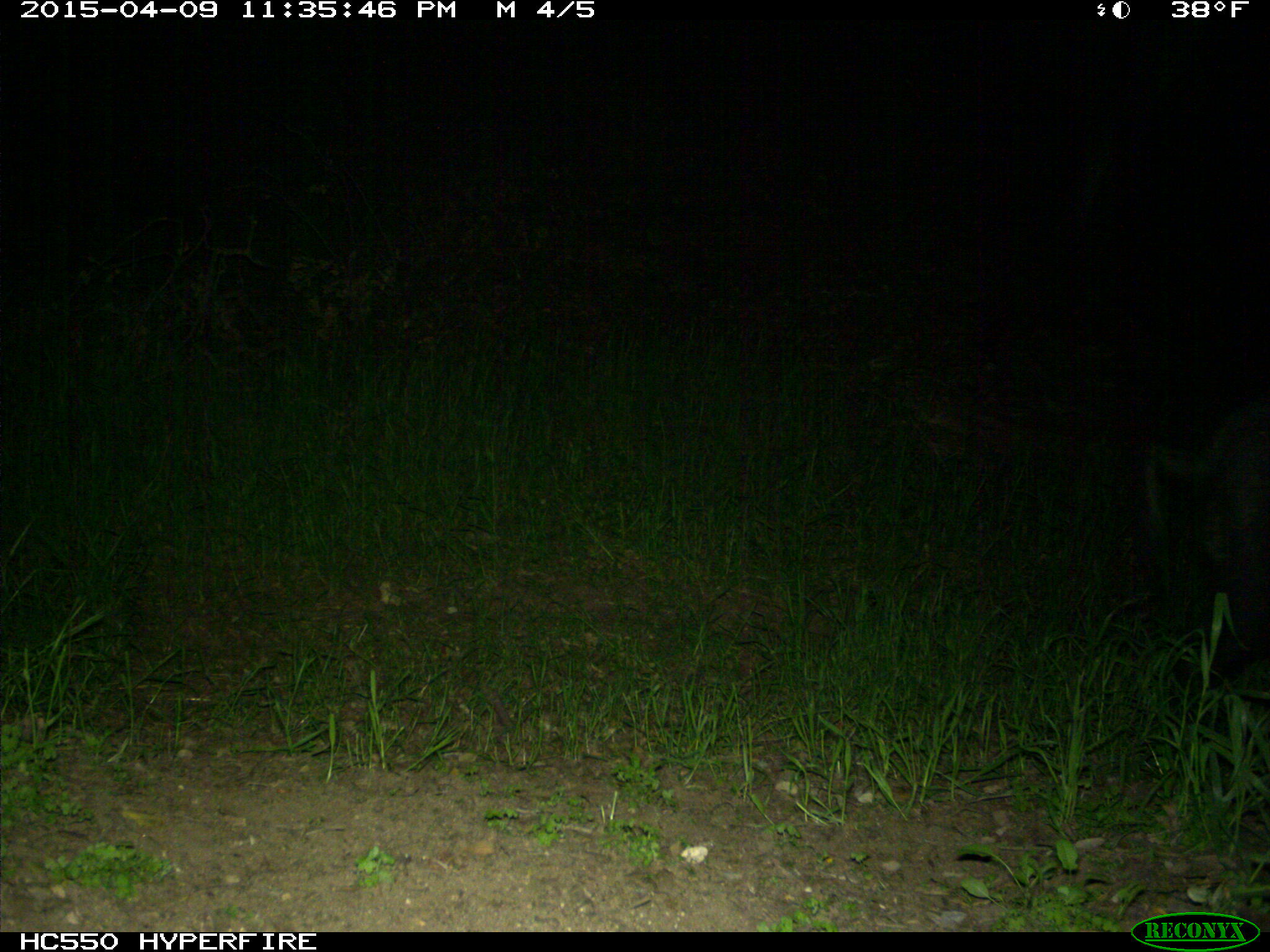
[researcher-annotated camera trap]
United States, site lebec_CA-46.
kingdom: Animalia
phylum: Chordata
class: Mammalia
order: Artiodactyla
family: Suidae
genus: Sus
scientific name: Sus scrofa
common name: wild boar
Sus scrofa (wild boar).